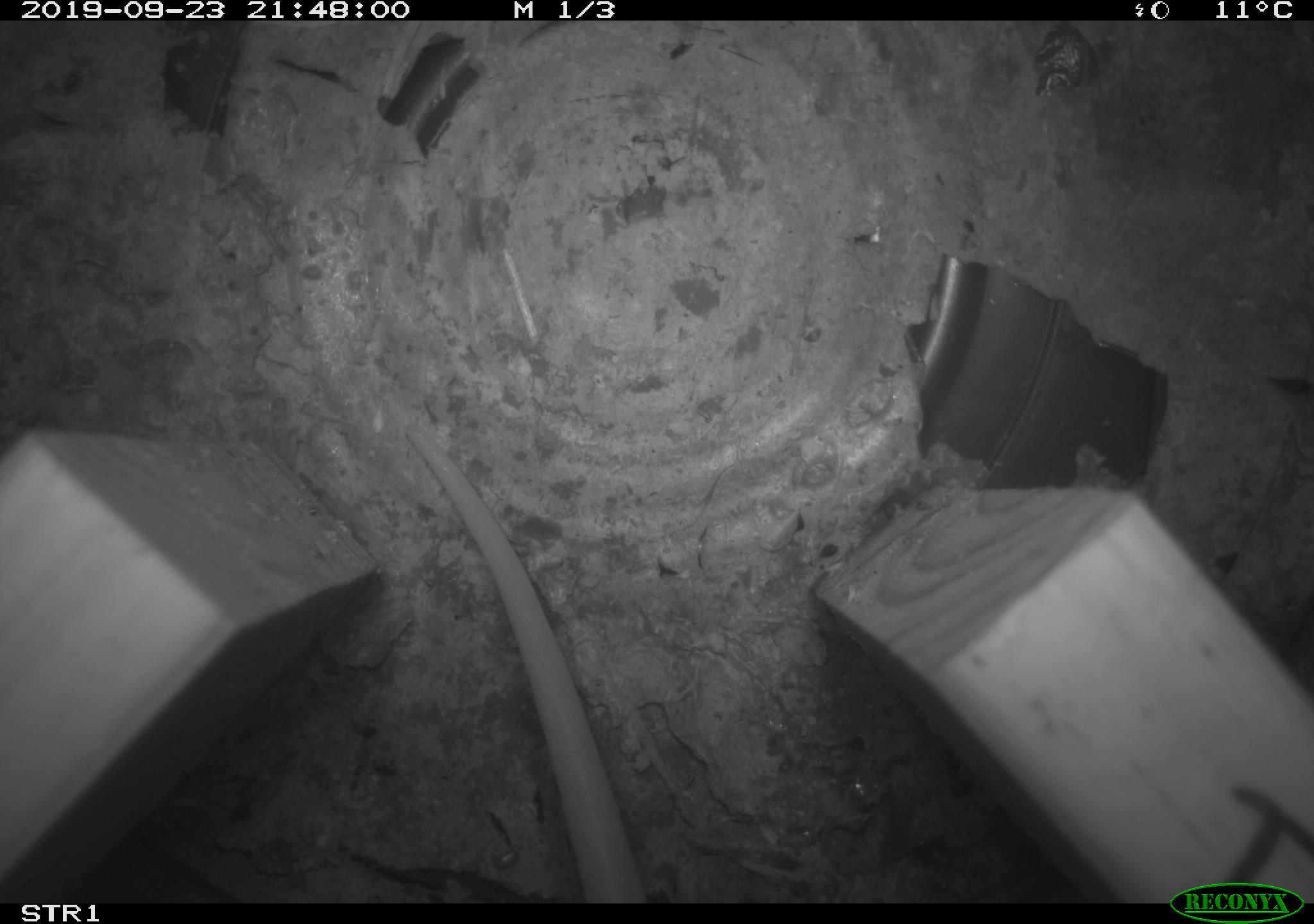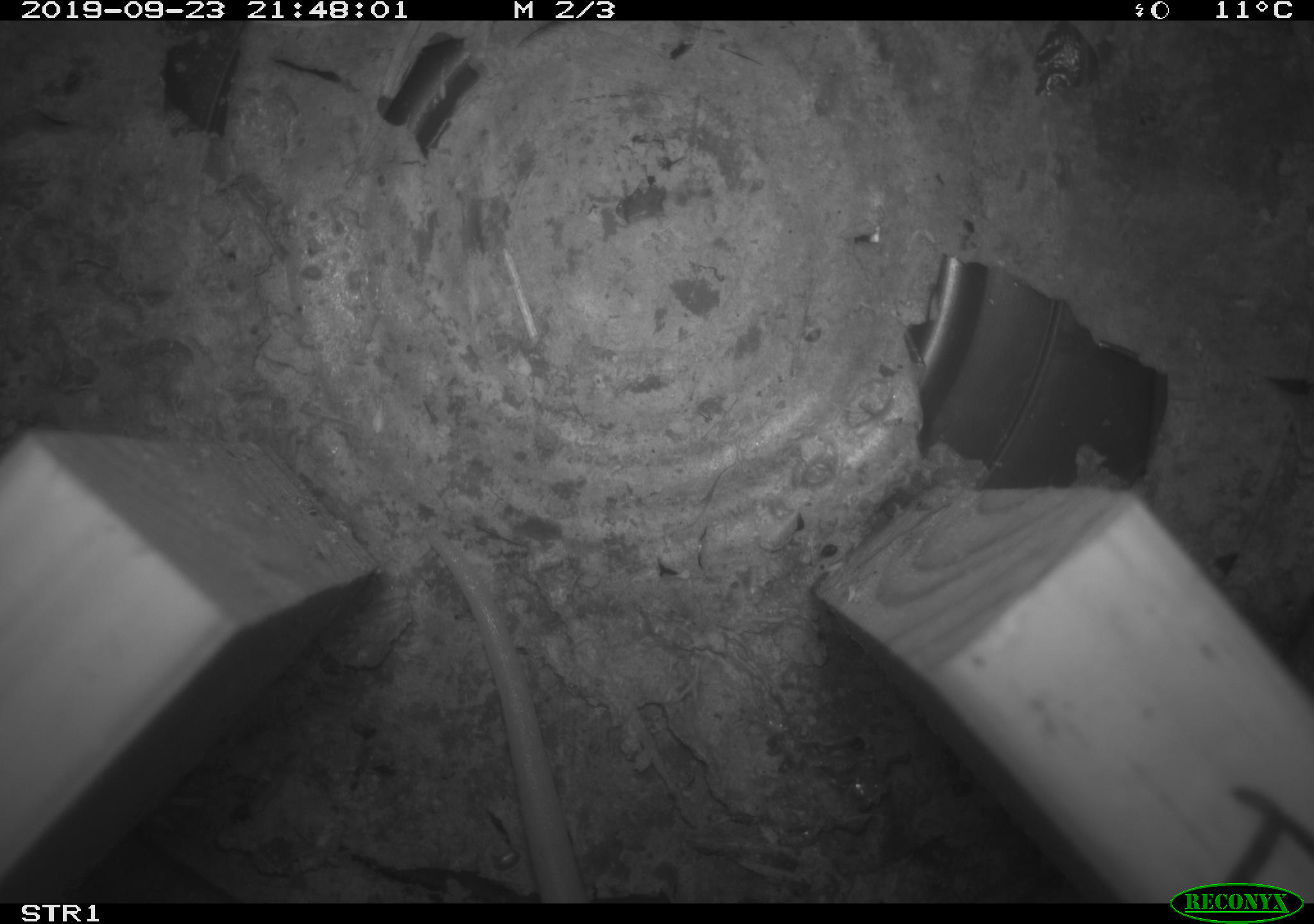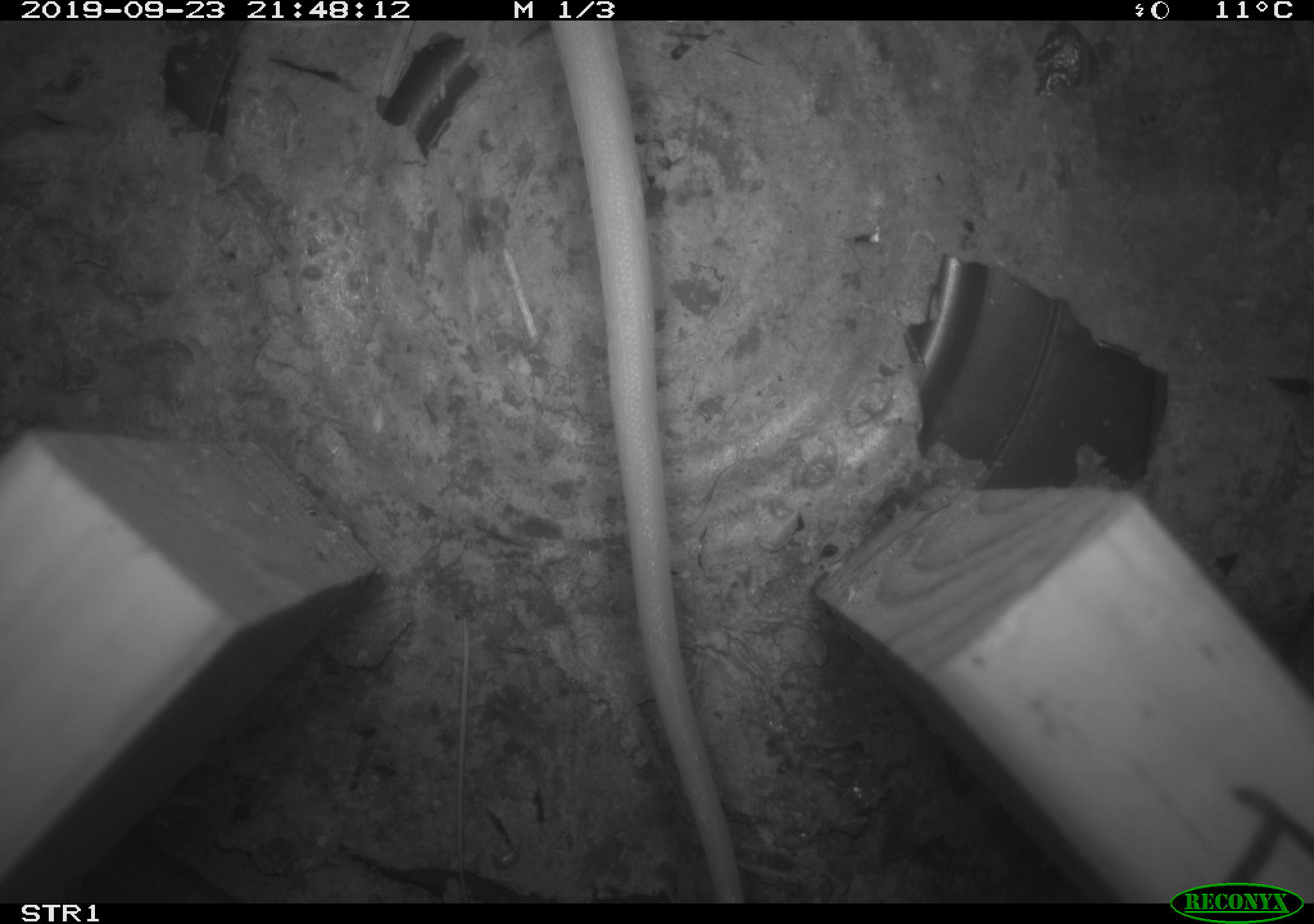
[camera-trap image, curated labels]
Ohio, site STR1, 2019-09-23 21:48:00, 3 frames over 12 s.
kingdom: Animalia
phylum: Chordata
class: Mammalia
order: Didelphimorphia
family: Didelphidae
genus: Didelphis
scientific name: Didelphis virginiana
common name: virginia opossum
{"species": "virginia opossum (Didelphis virginiana)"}